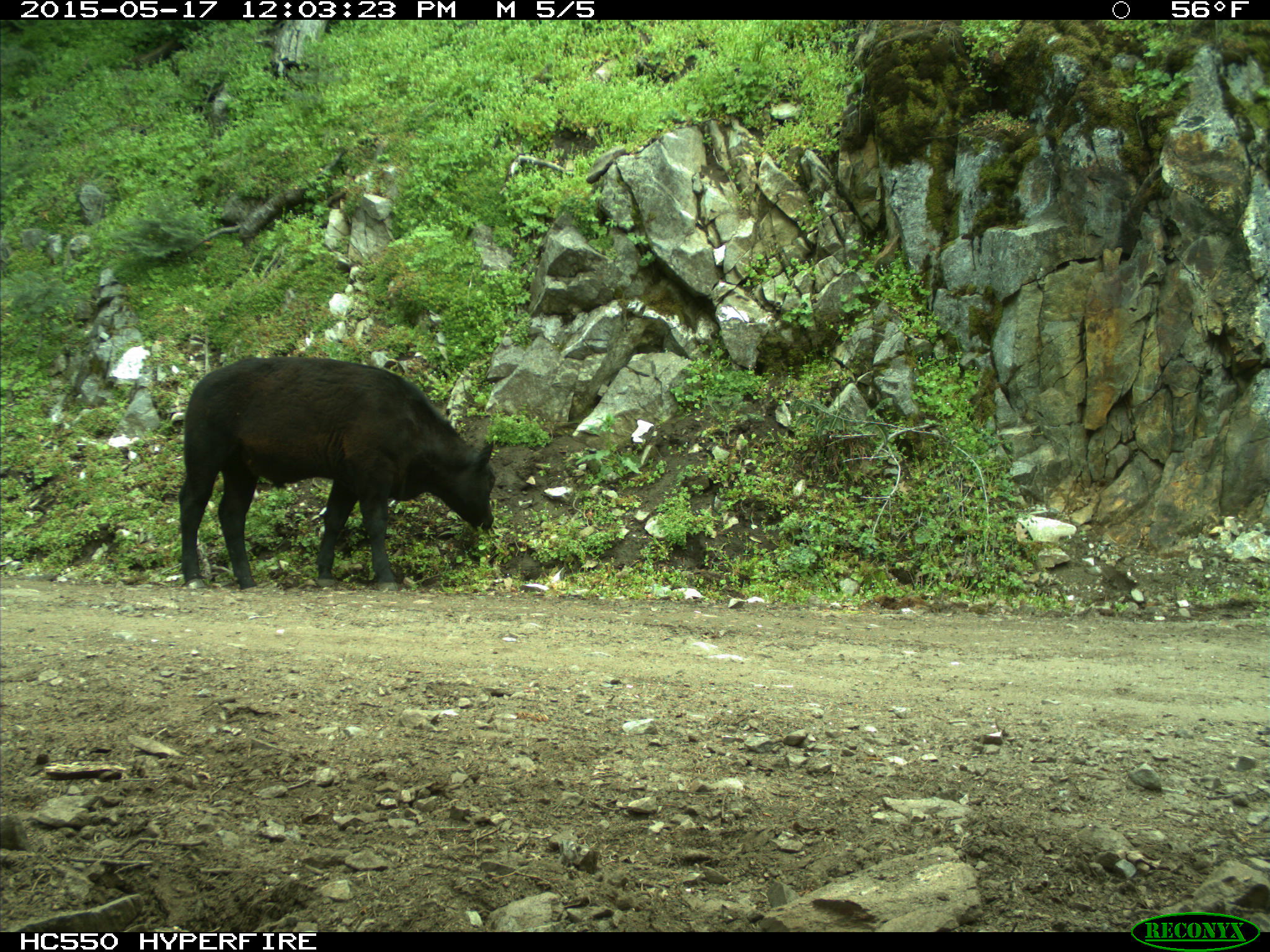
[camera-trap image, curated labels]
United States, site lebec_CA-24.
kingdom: Animalia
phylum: Chordata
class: Mammalia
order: Artiodactyla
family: Bovidae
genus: Bos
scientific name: Bos taurus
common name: domestic cow